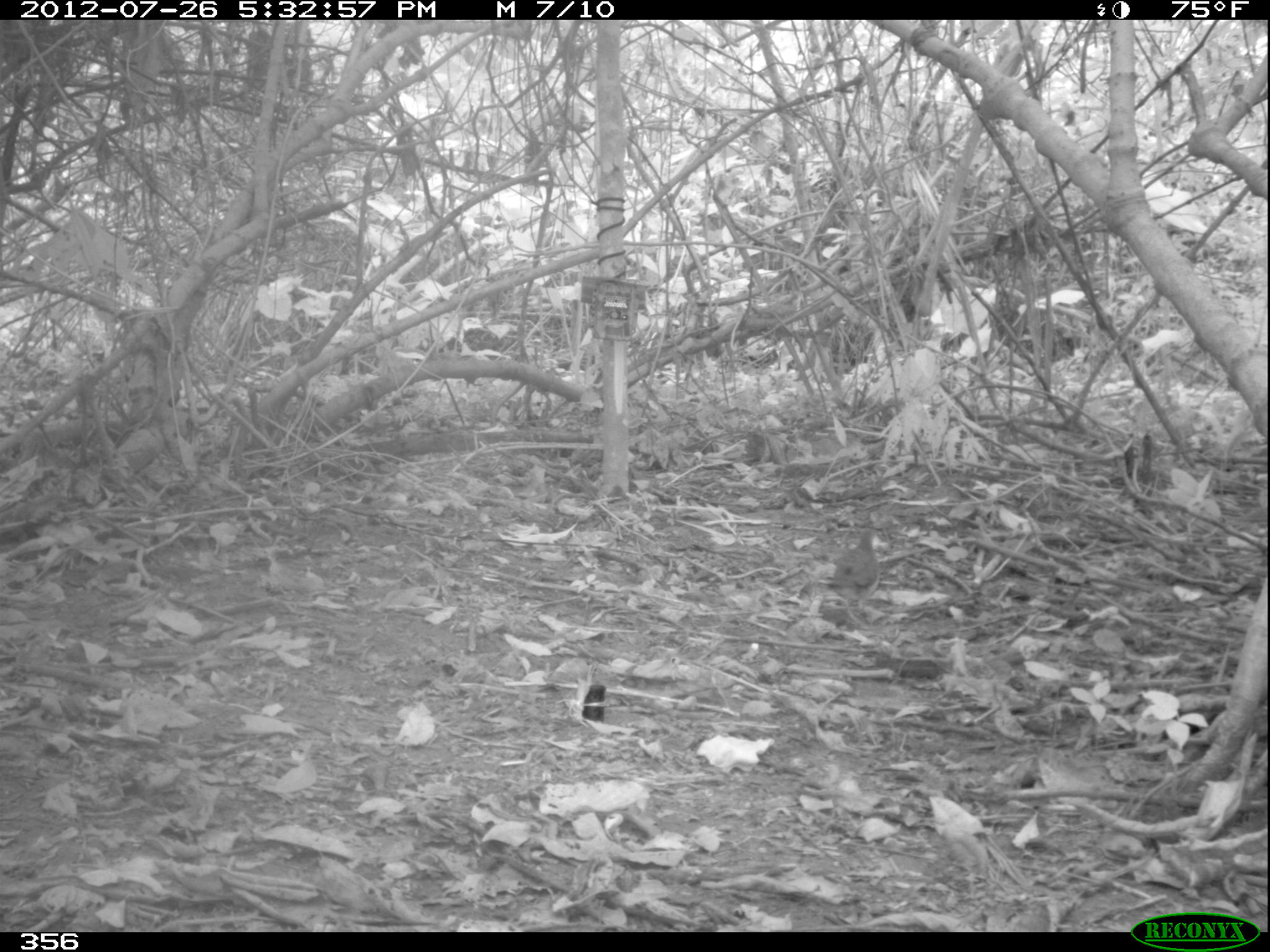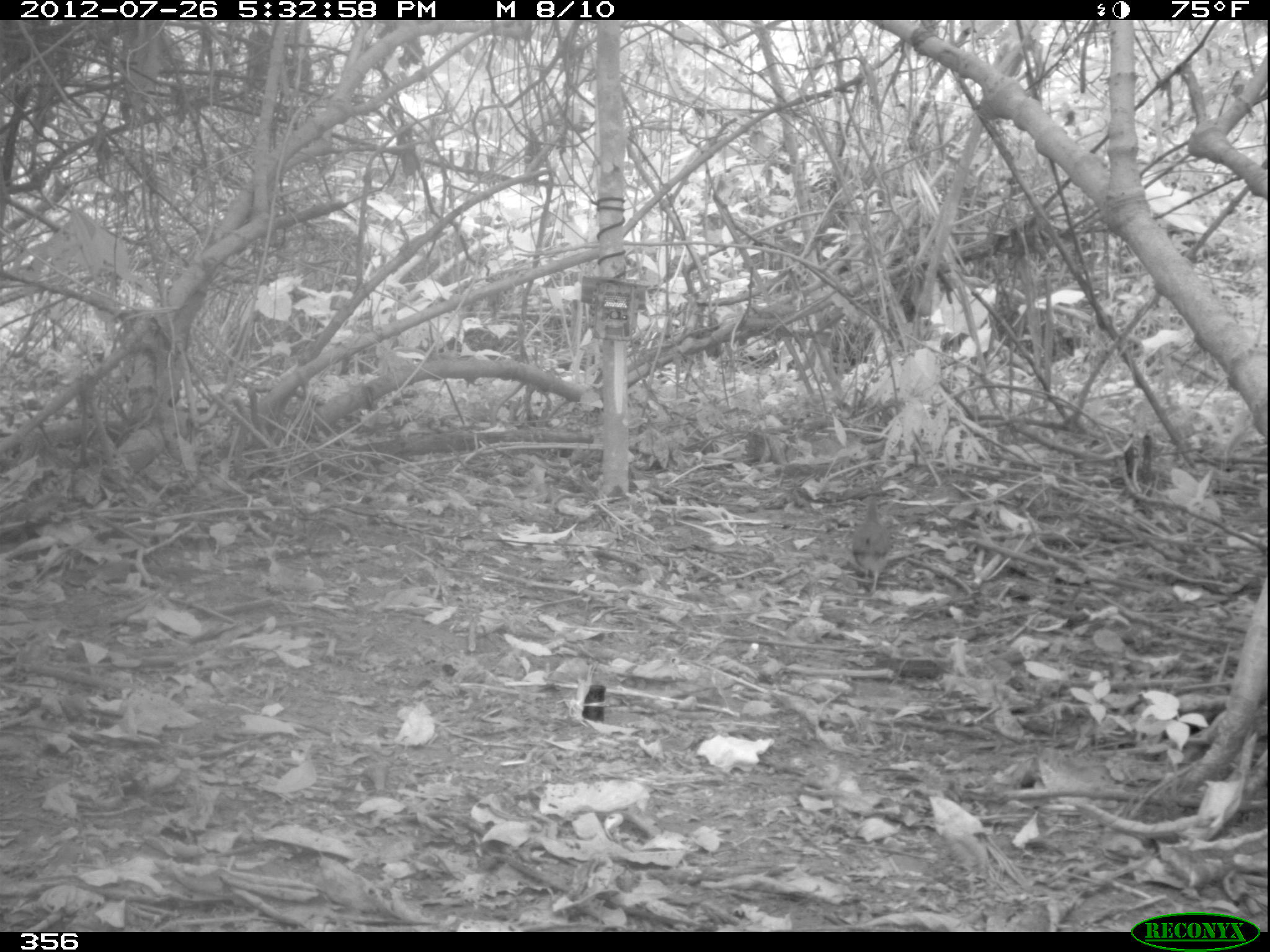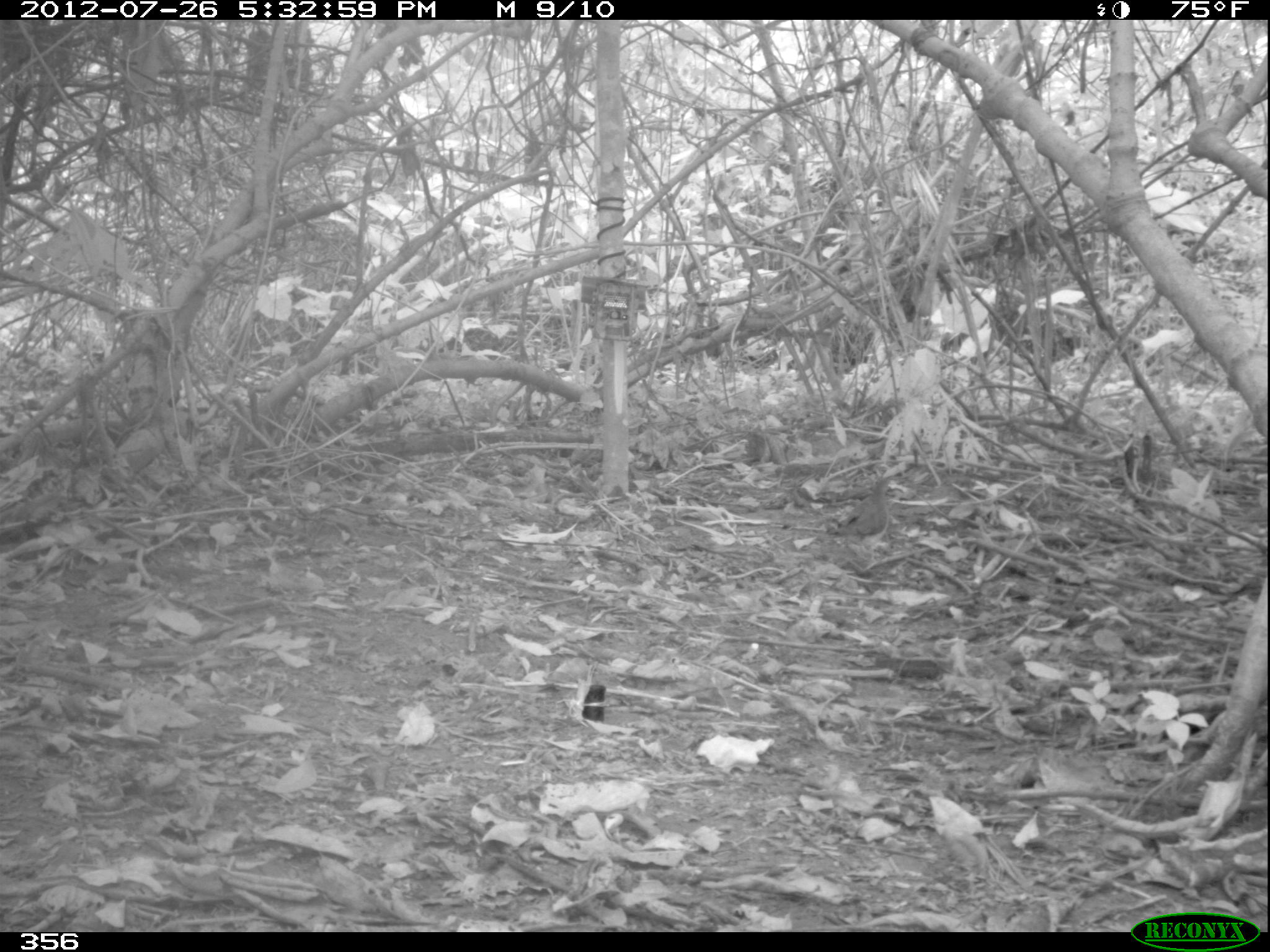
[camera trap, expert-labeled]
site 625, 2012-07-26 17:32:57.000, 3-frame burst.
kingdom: Animalia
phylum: Chordata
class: Aves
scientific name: Aves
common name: bird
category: unknown bird